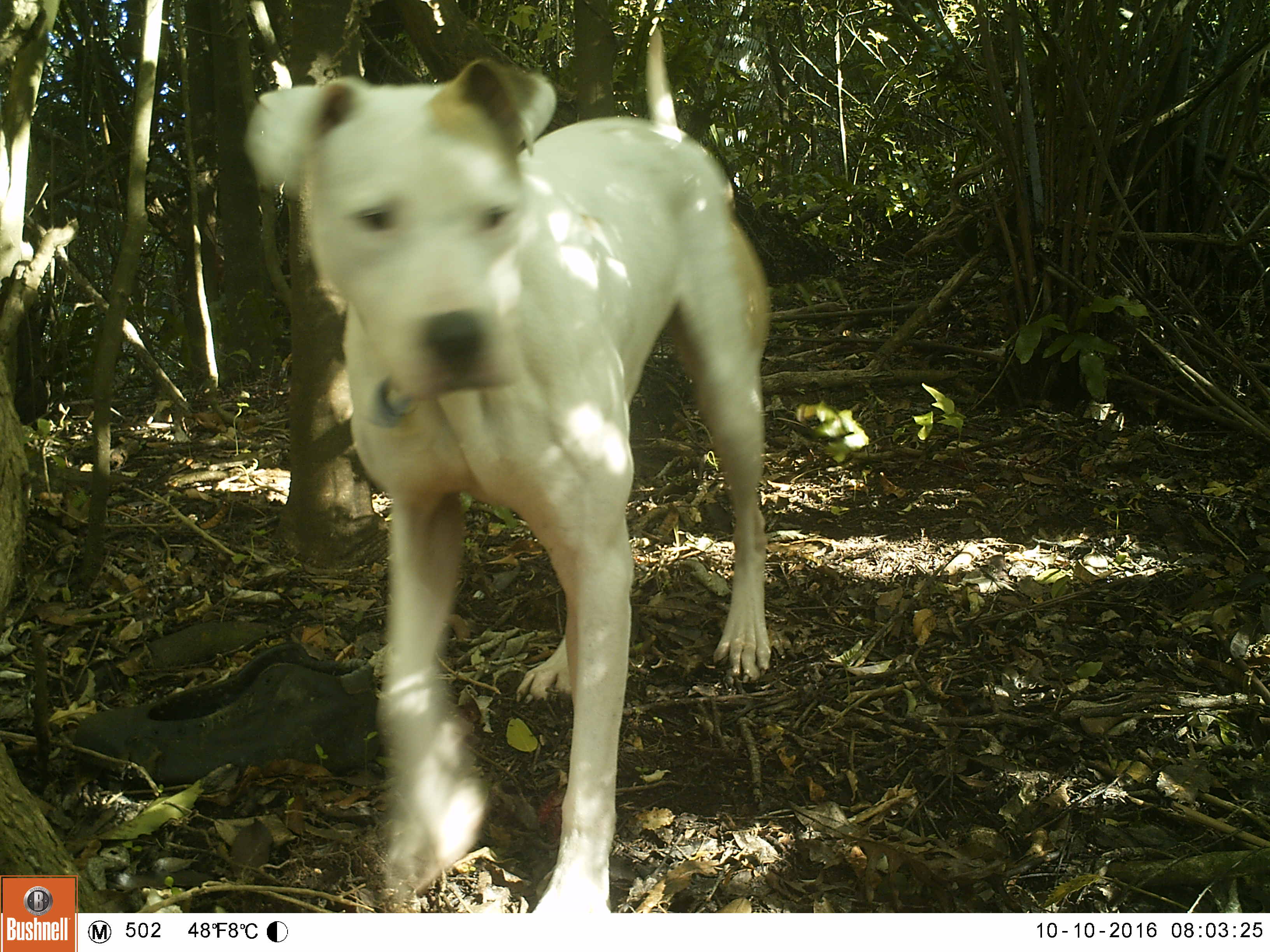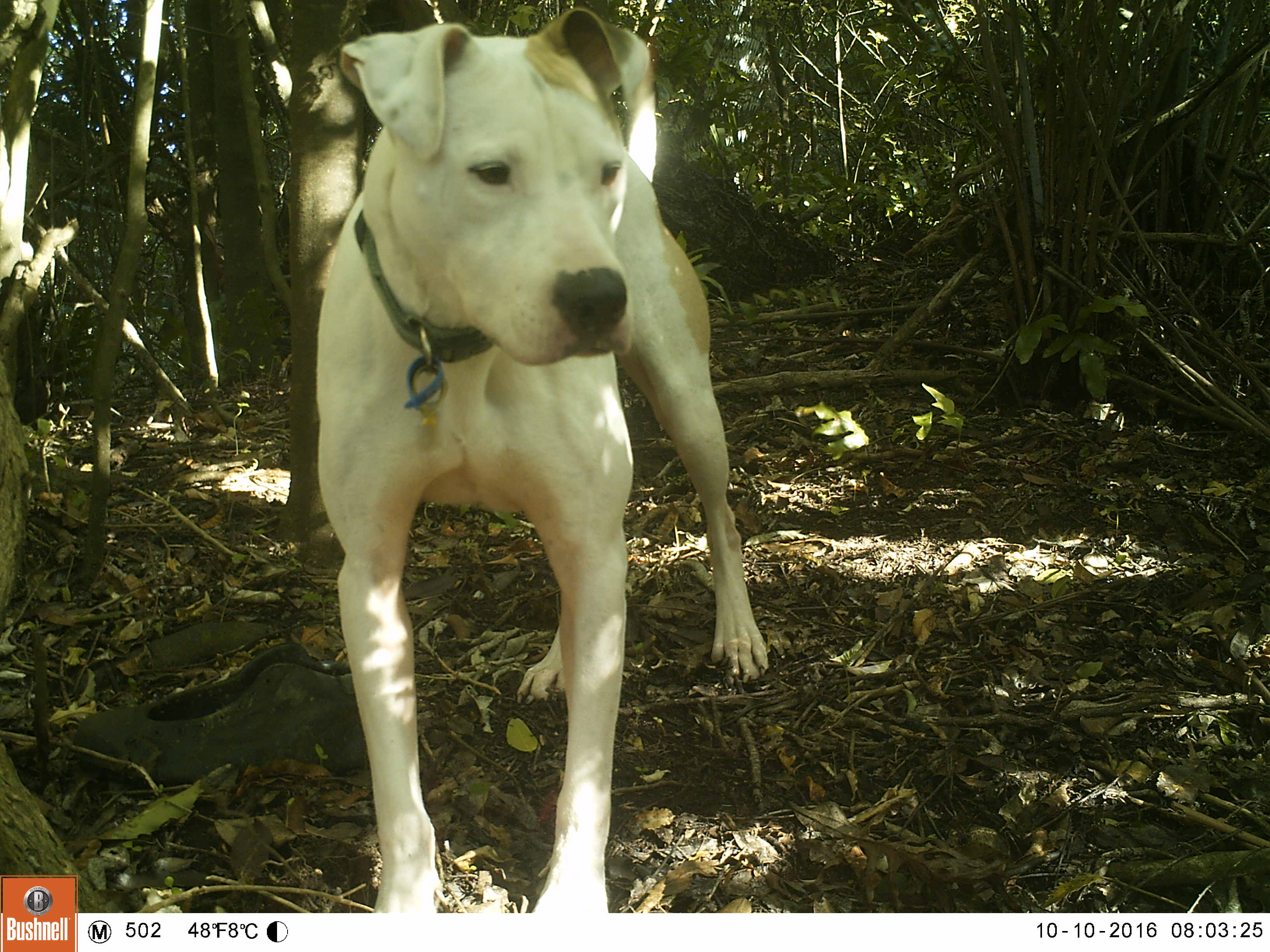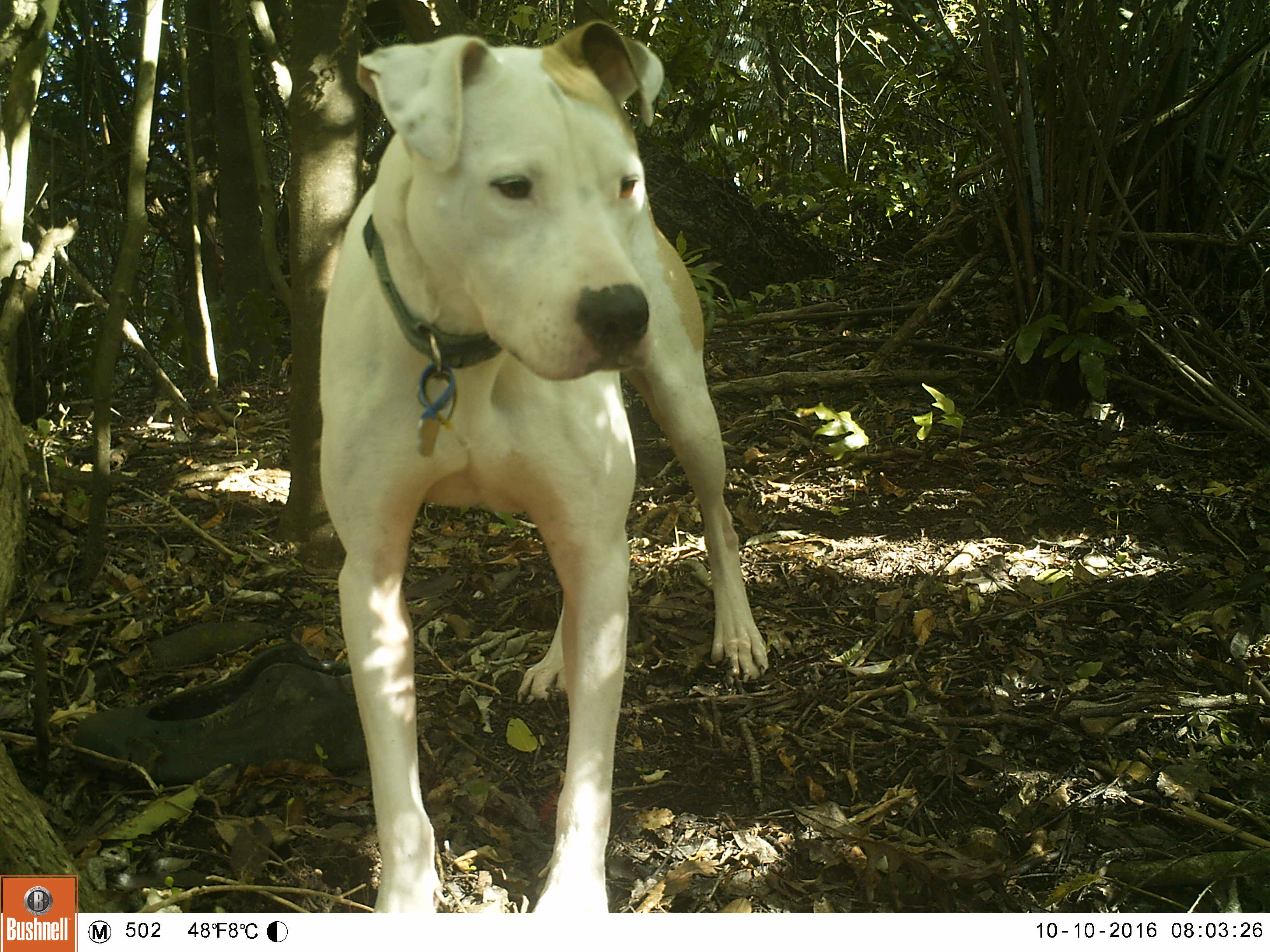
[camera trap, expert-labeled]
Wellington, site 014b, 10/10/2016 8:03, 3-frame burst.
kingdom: Animalia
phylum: Chordata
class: Mammalia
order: Carnivora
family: Canidae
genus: Canis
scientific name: Canis familiaris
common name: dog